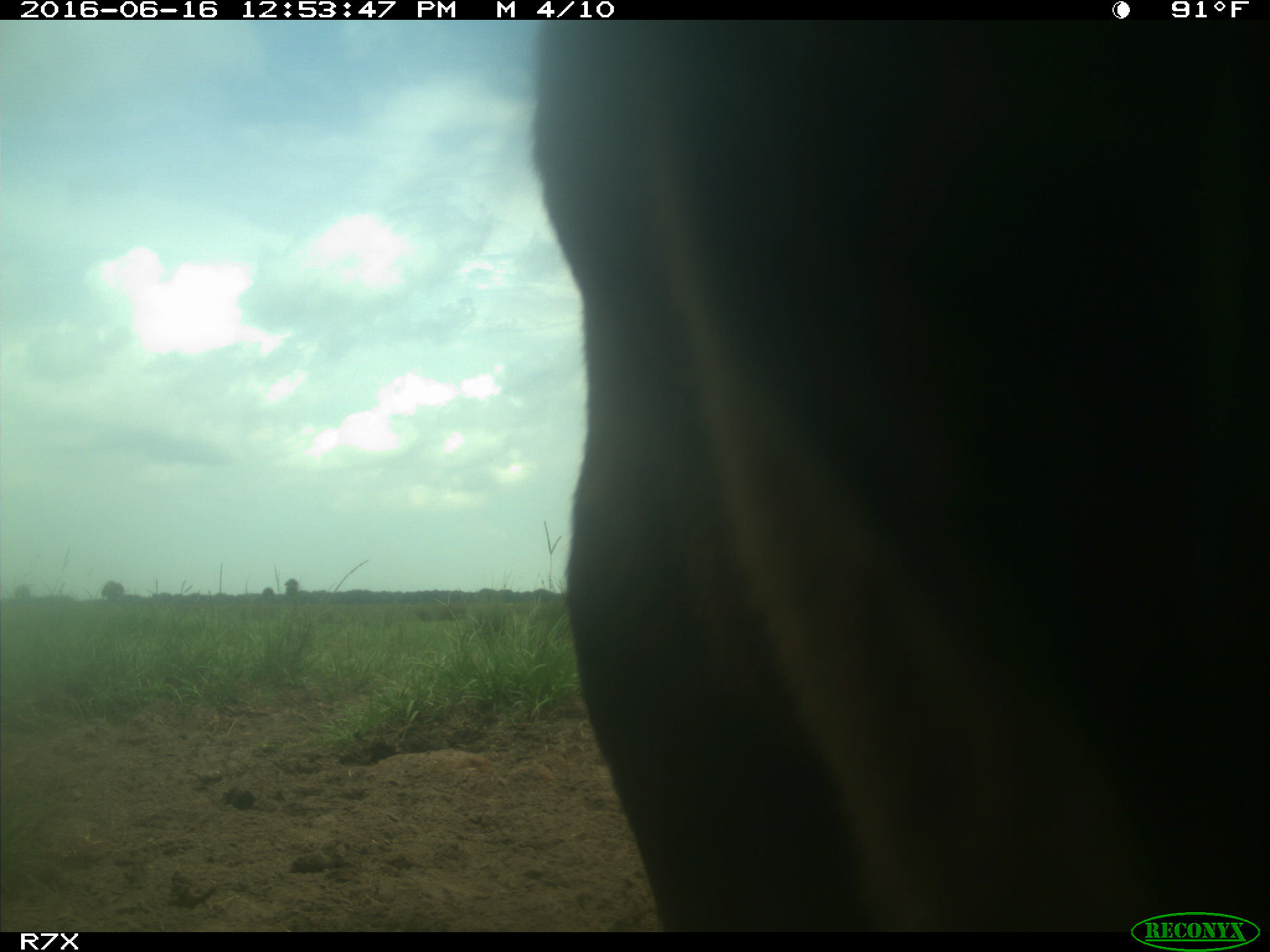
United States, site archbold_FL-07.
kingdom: Animalia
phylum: Chordata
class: Mammalia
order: Artiodactyla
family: Bovidae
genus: Bos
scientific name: Bos taurus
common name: domestic cow